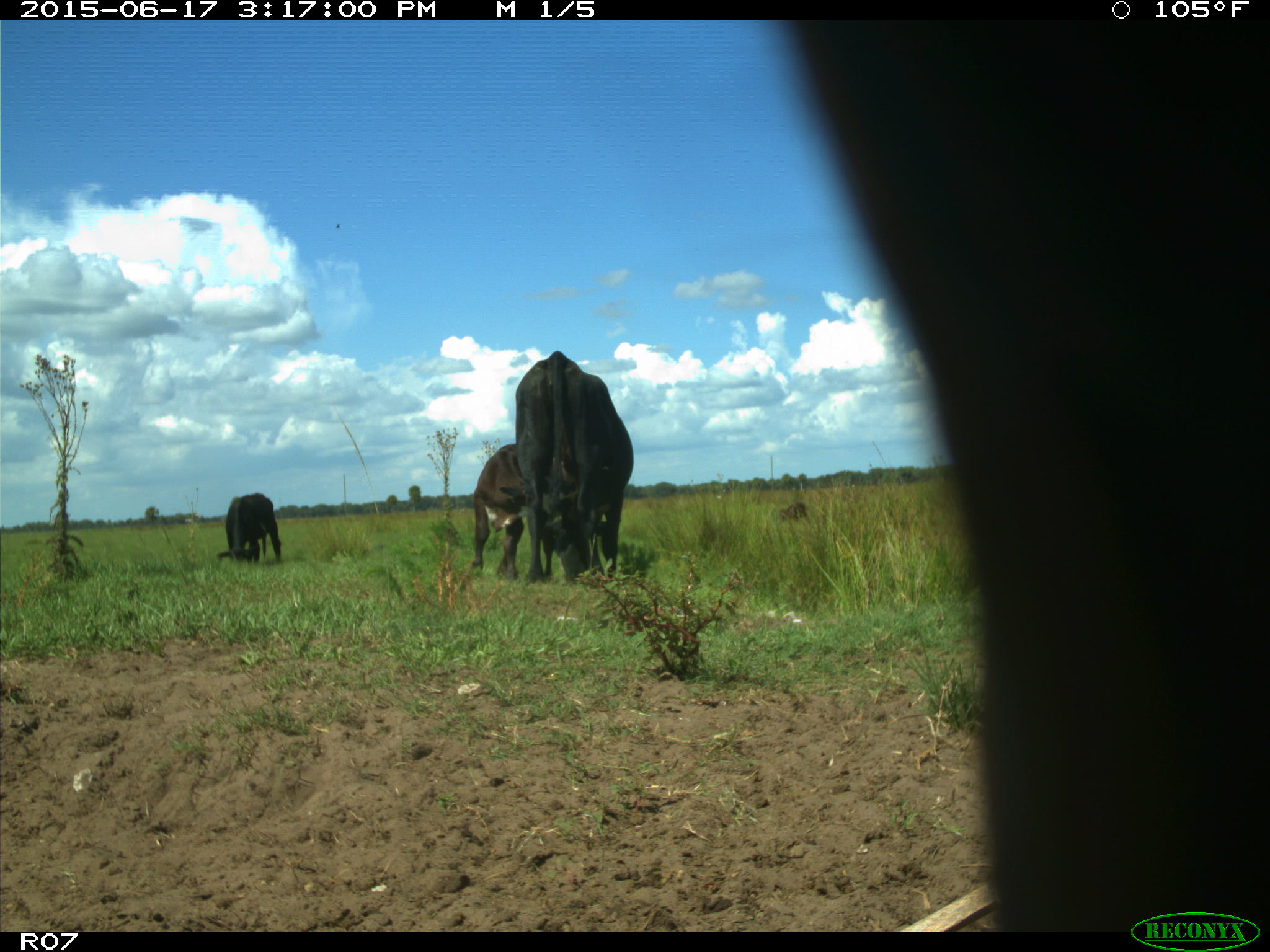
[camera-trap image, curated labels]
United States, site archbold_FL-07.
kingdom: Animalia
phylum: Chordata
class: Mammalia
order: Artiodactyla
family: Bovidae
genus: Bos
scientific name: Bos taurus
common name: domestic cow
Bos taurus (domestic cow).